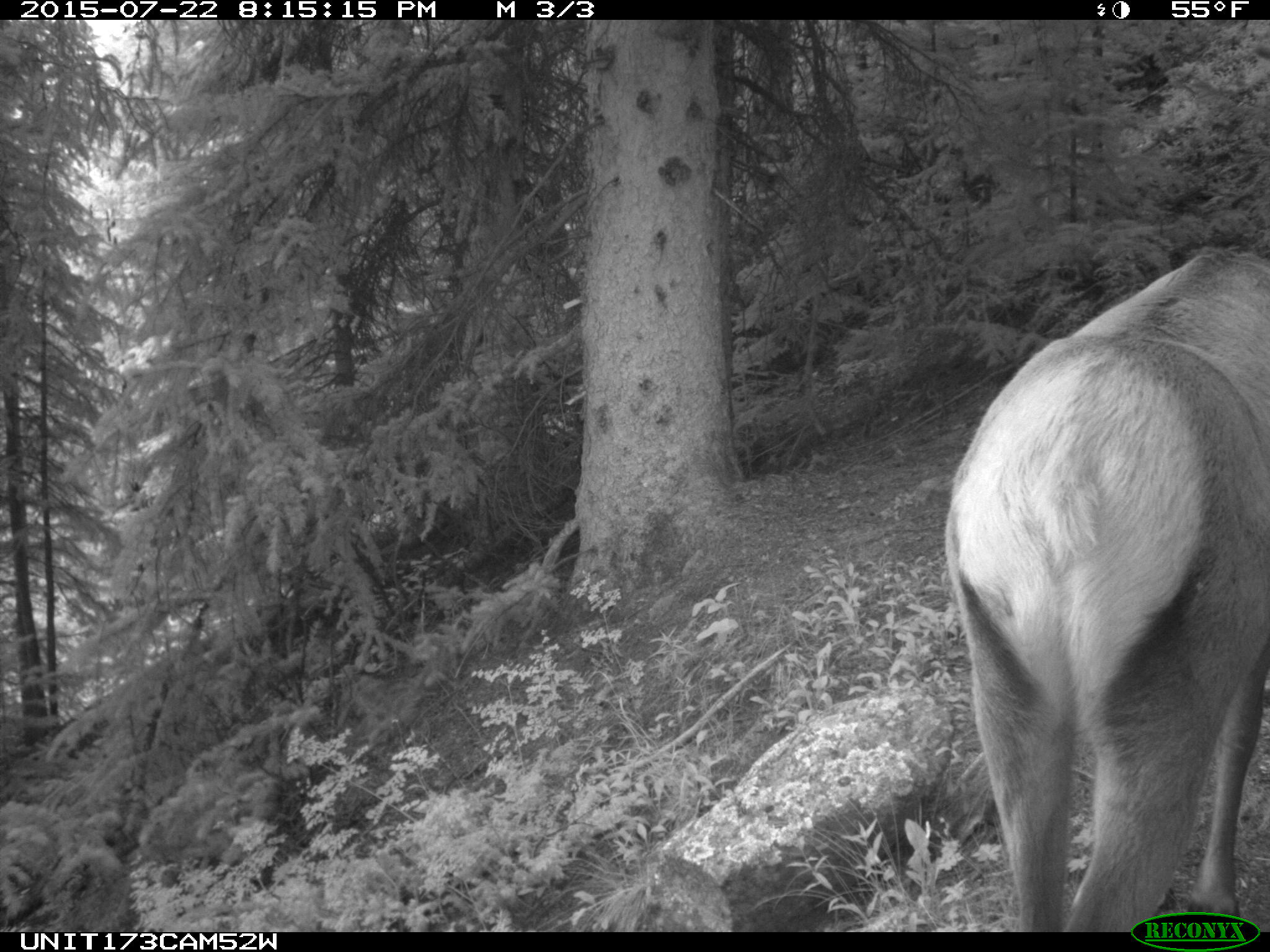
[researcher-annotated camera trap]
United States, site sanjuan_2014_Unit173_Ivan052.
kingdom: Animalia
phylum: Chordata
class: Mammalia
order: Artiodactyla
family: Cervidae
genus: Cervus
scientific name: Cervus elaphus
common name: red deer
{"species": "Cervus elaphus (red deer)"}